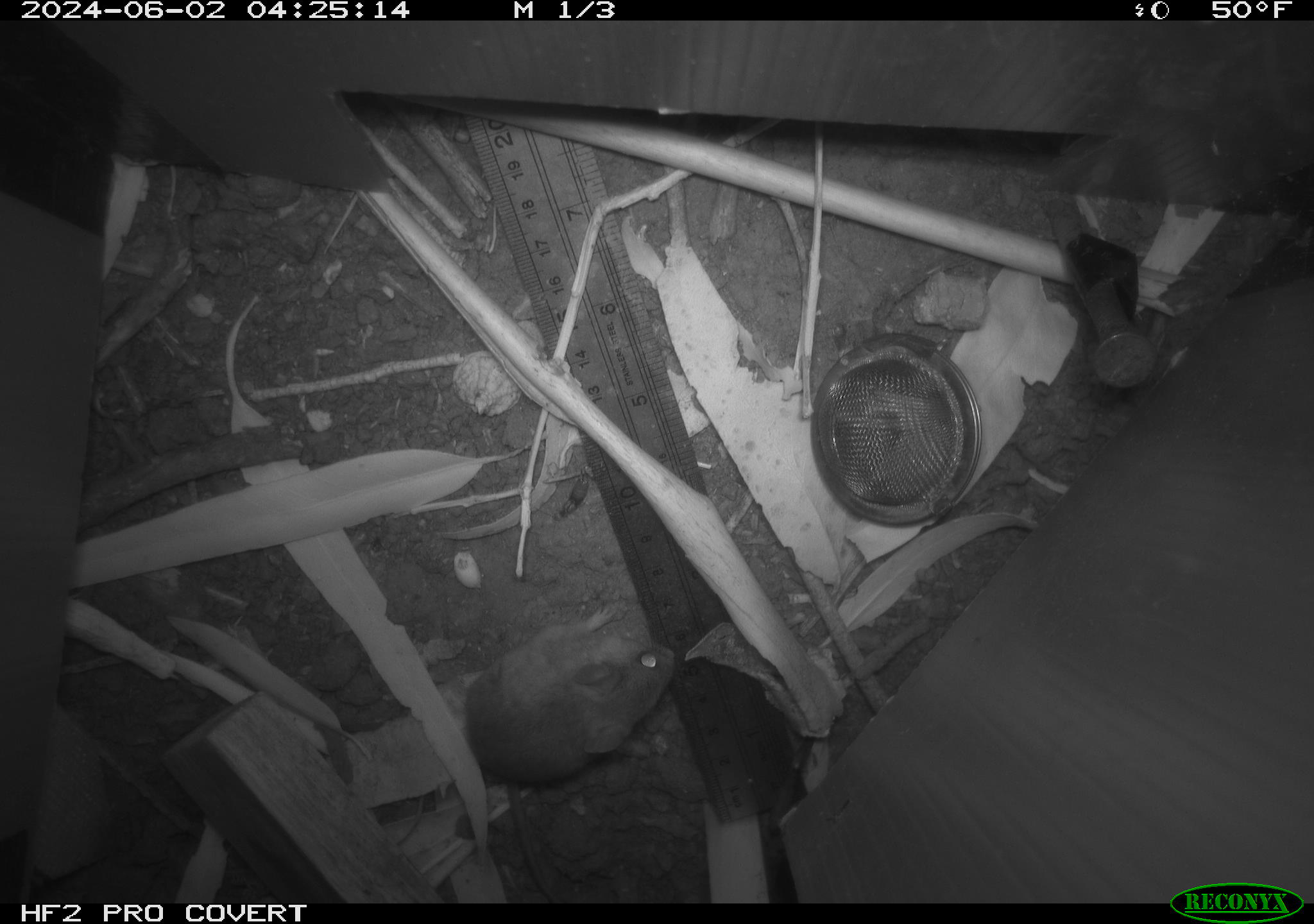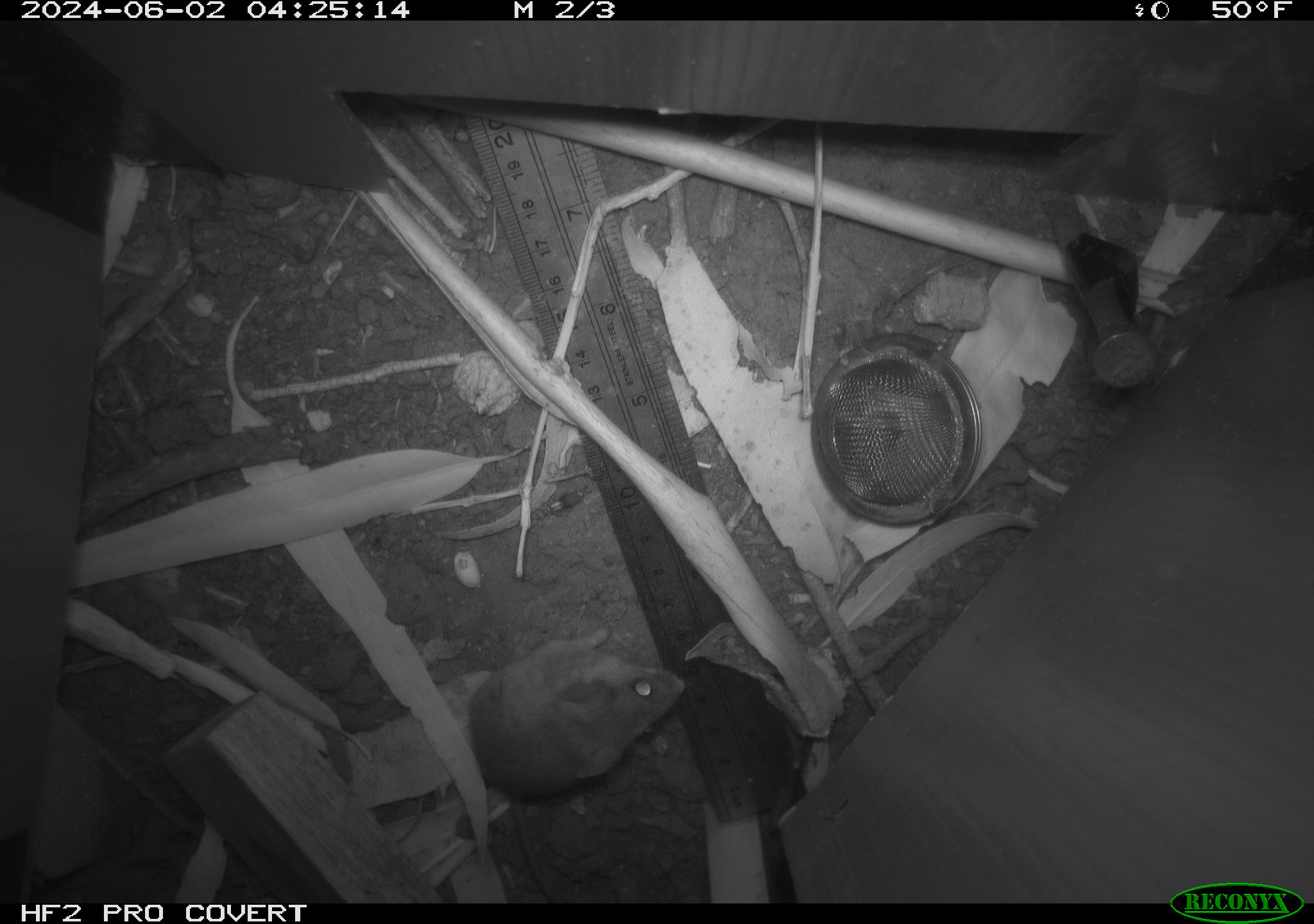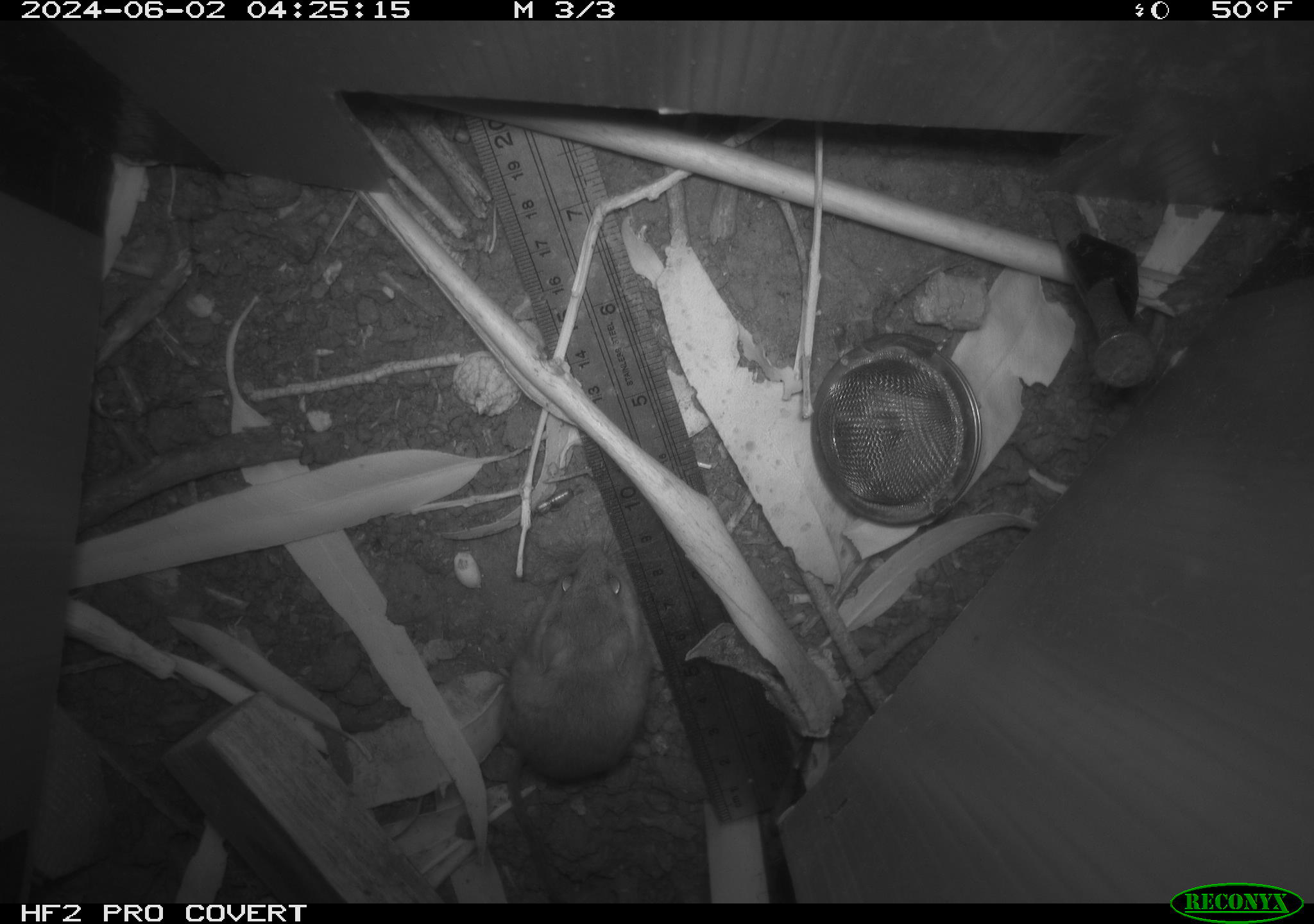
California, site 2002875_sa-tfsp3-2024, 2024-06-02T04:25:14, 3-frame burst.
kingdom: Animalia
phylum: Chordata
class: Mammalia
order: Rodentia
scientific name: Rodentia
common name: mouse species